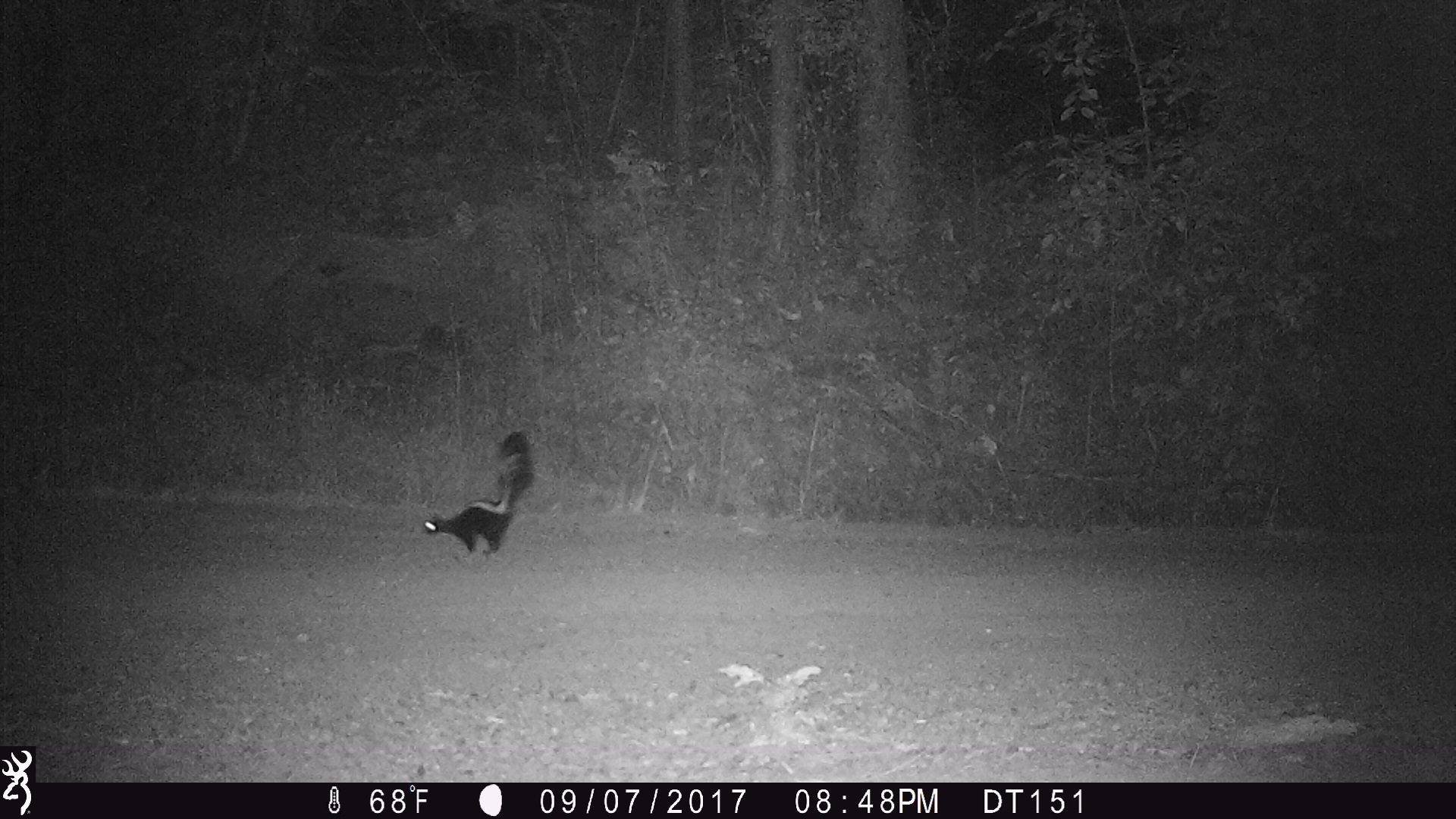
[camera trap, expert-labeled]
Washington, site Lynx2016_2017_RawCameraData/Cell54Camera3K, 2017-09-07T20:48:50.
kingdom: Animalia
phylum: Chordata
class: Mammalia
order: Carnivora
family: Mephitidae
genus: Mephitis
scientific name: Mephitis mephitis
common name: striped skunk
Mephitis mephitis (striped skunk). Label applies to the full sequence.